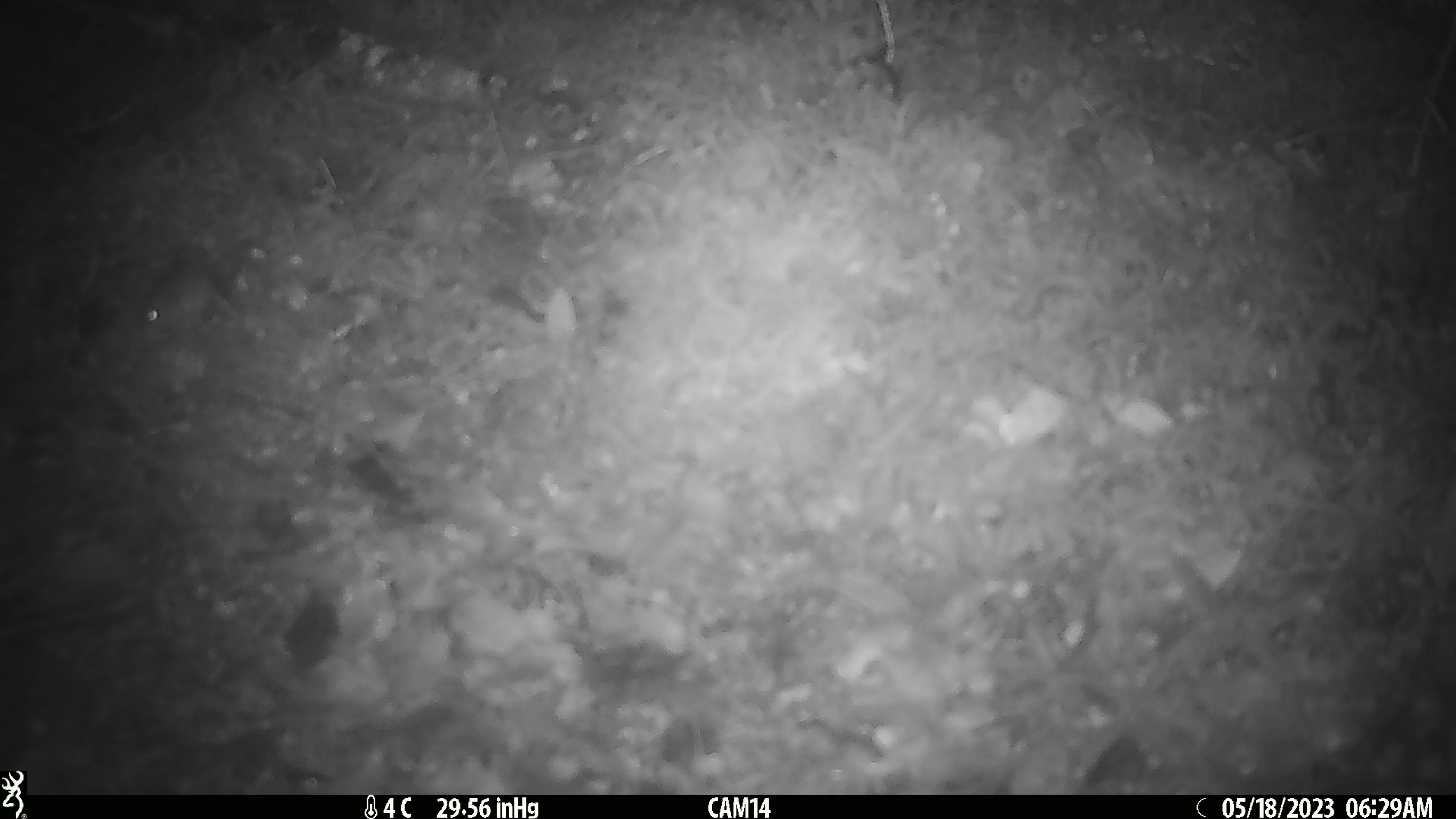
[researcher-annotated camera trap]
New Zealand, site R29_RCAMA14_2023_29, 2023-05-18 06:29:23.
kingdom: Animalia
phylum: Chordata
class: Mammalia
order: Rodentia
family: Muridae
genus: Mus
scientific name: Mus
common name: mouse